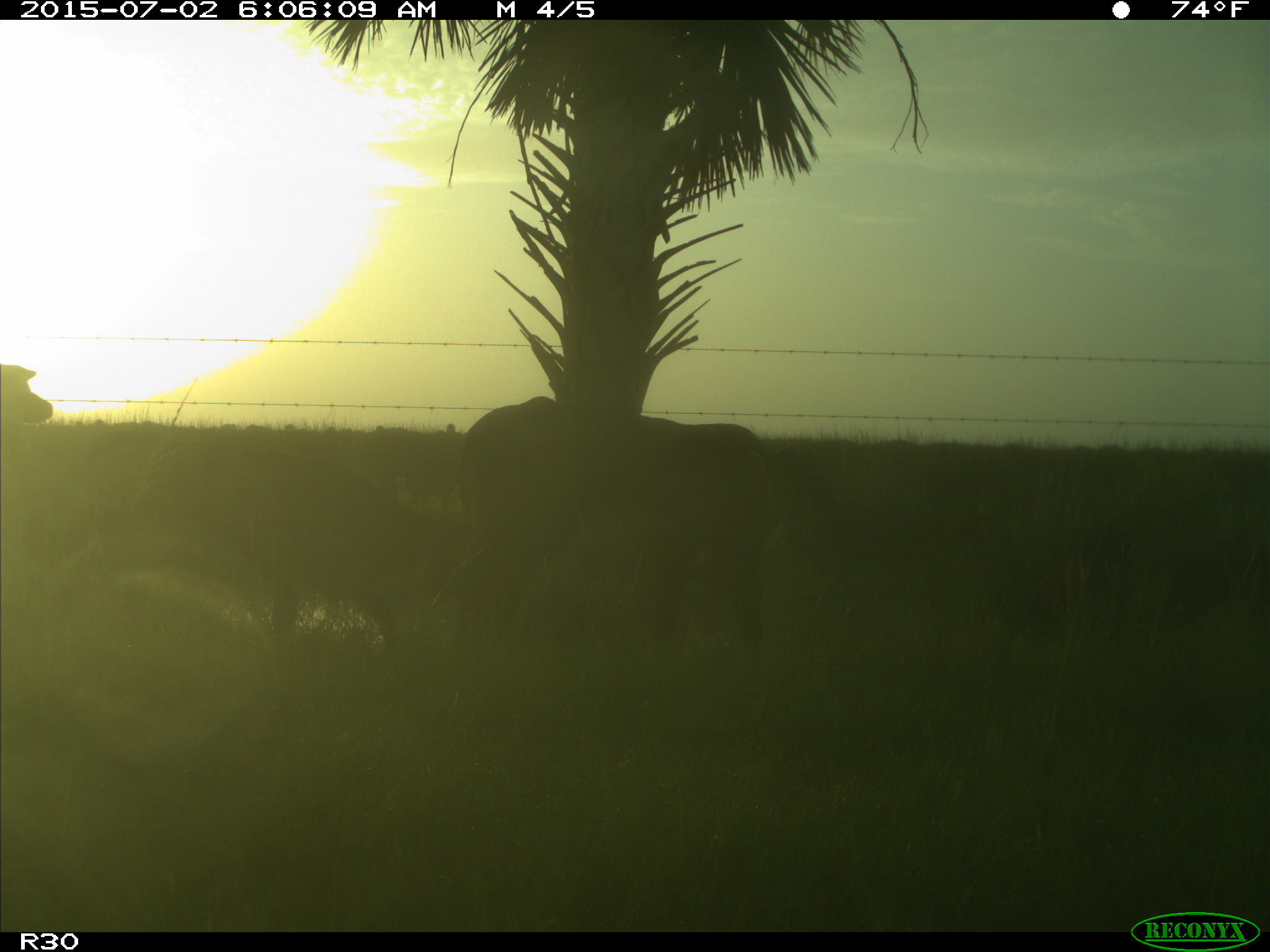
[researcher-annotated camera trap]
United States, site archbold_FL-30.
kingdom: Animalia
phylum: Chordata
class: Mammalia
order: Artiodactyla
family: Bovidae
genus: Bos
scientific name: Bos taurus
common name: domestic cow